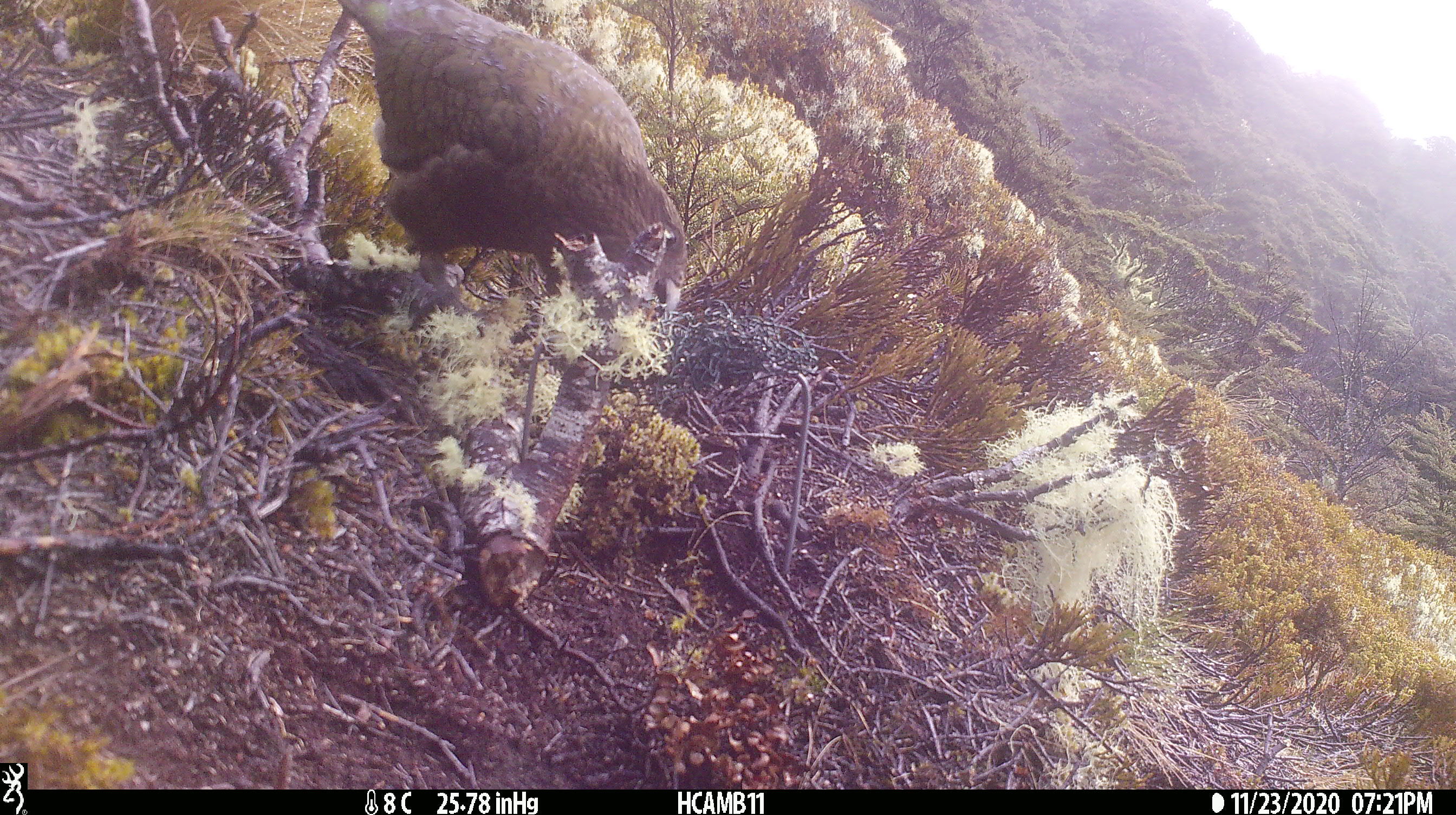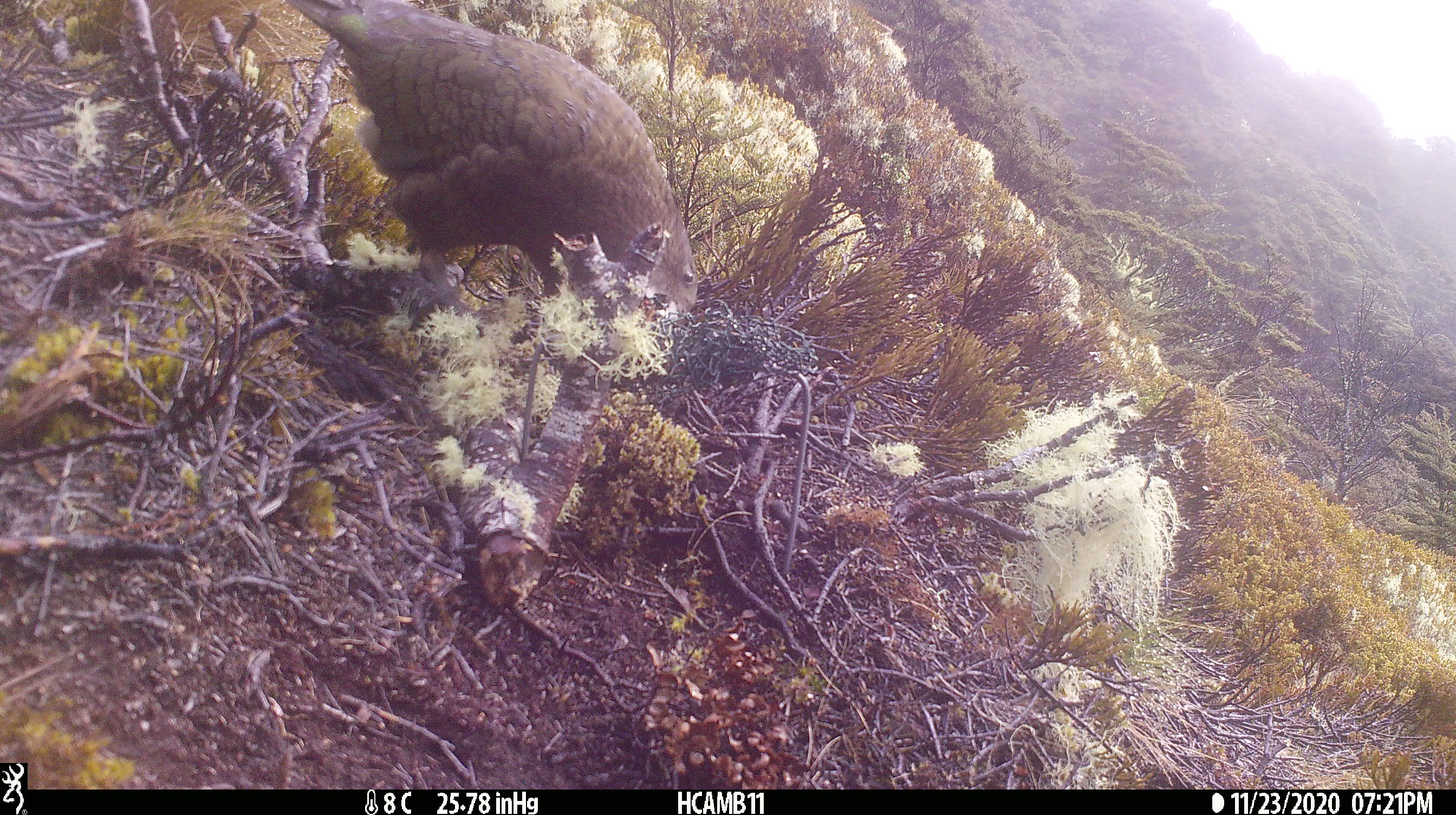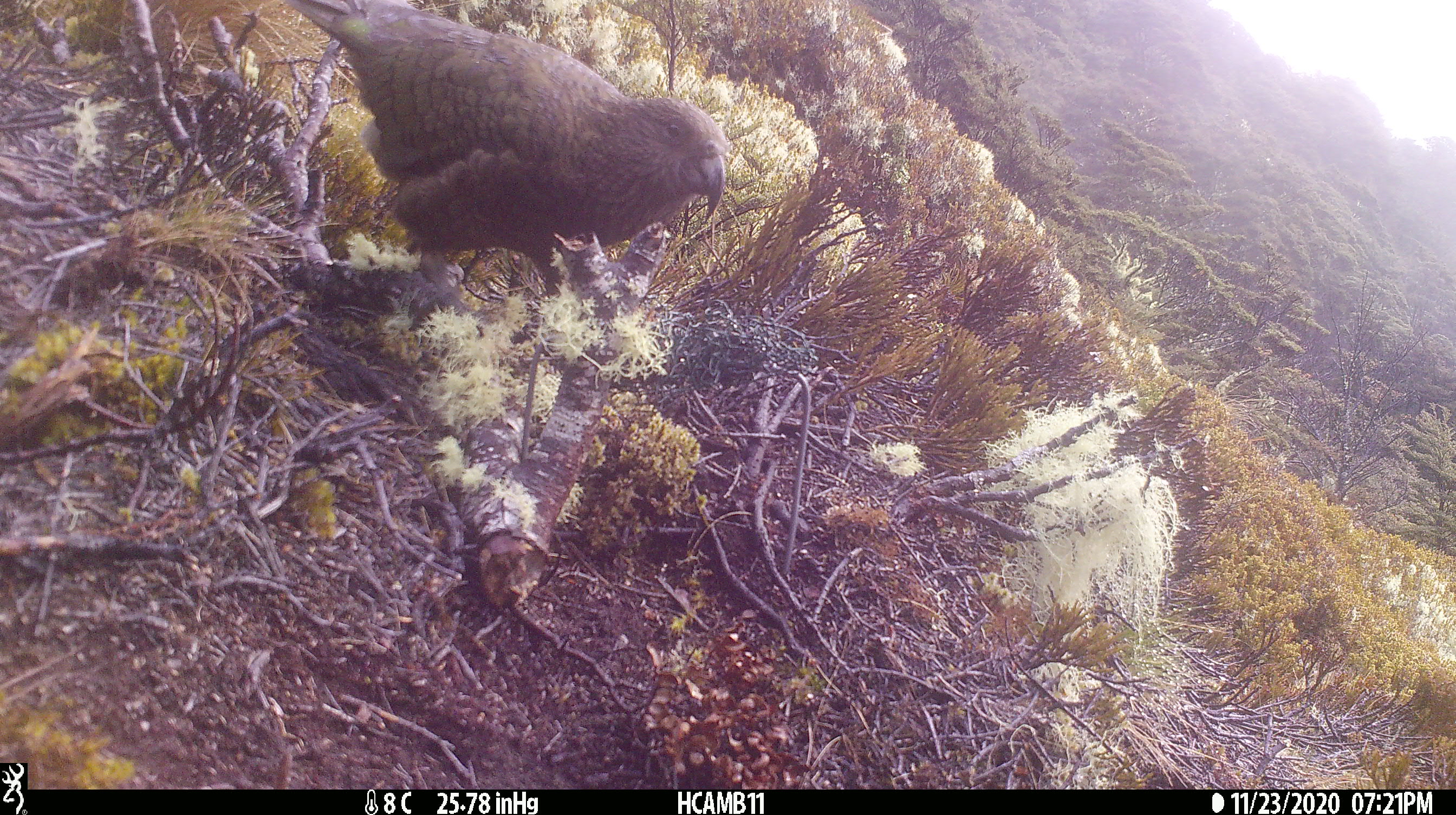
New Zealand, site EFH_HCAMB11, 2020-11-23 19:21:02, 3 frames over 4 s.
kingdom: Animalia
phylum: Chordata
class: Aves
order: Psittaciformes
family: Strigopidae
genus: Nestor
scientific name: Nestor notabilis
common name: kea